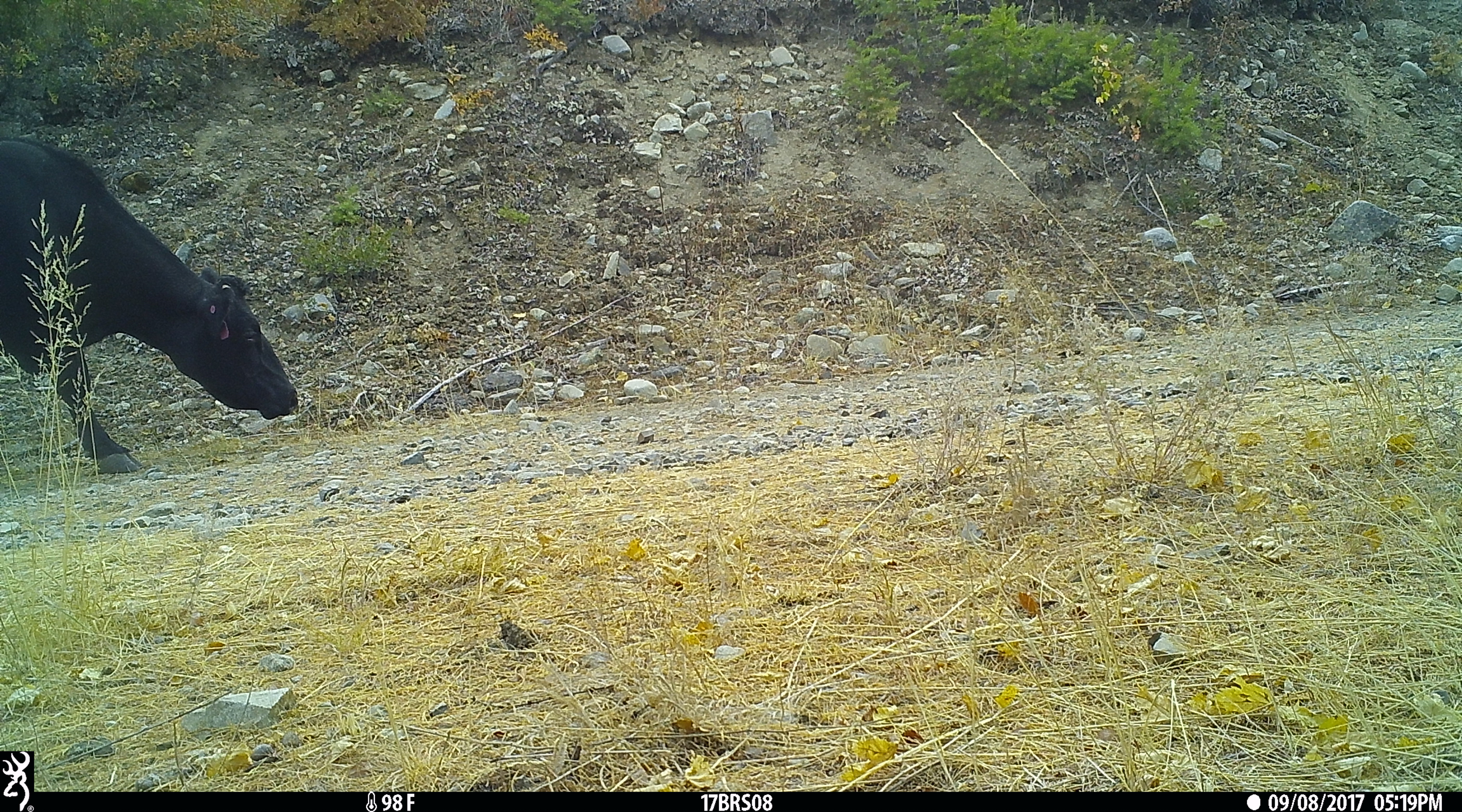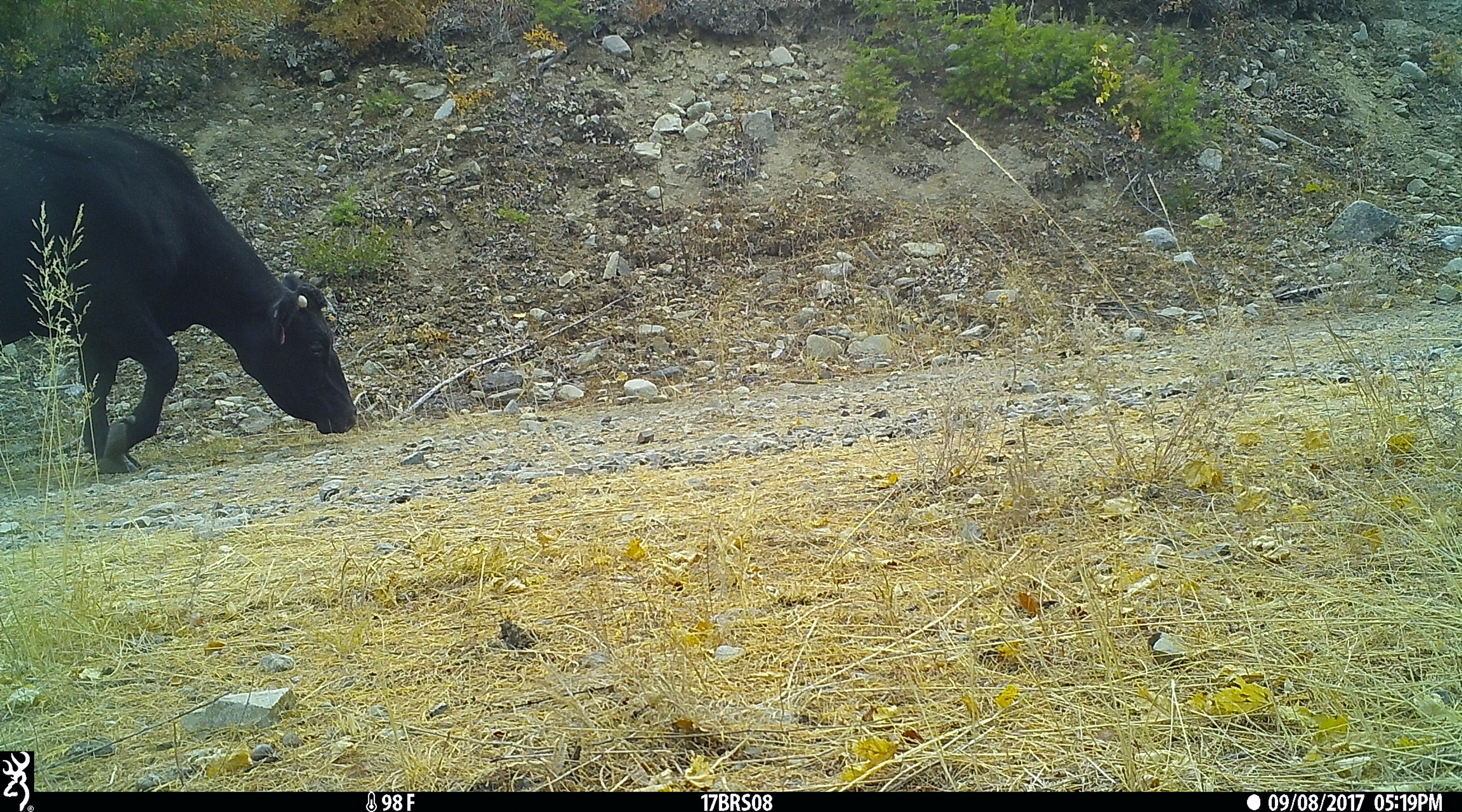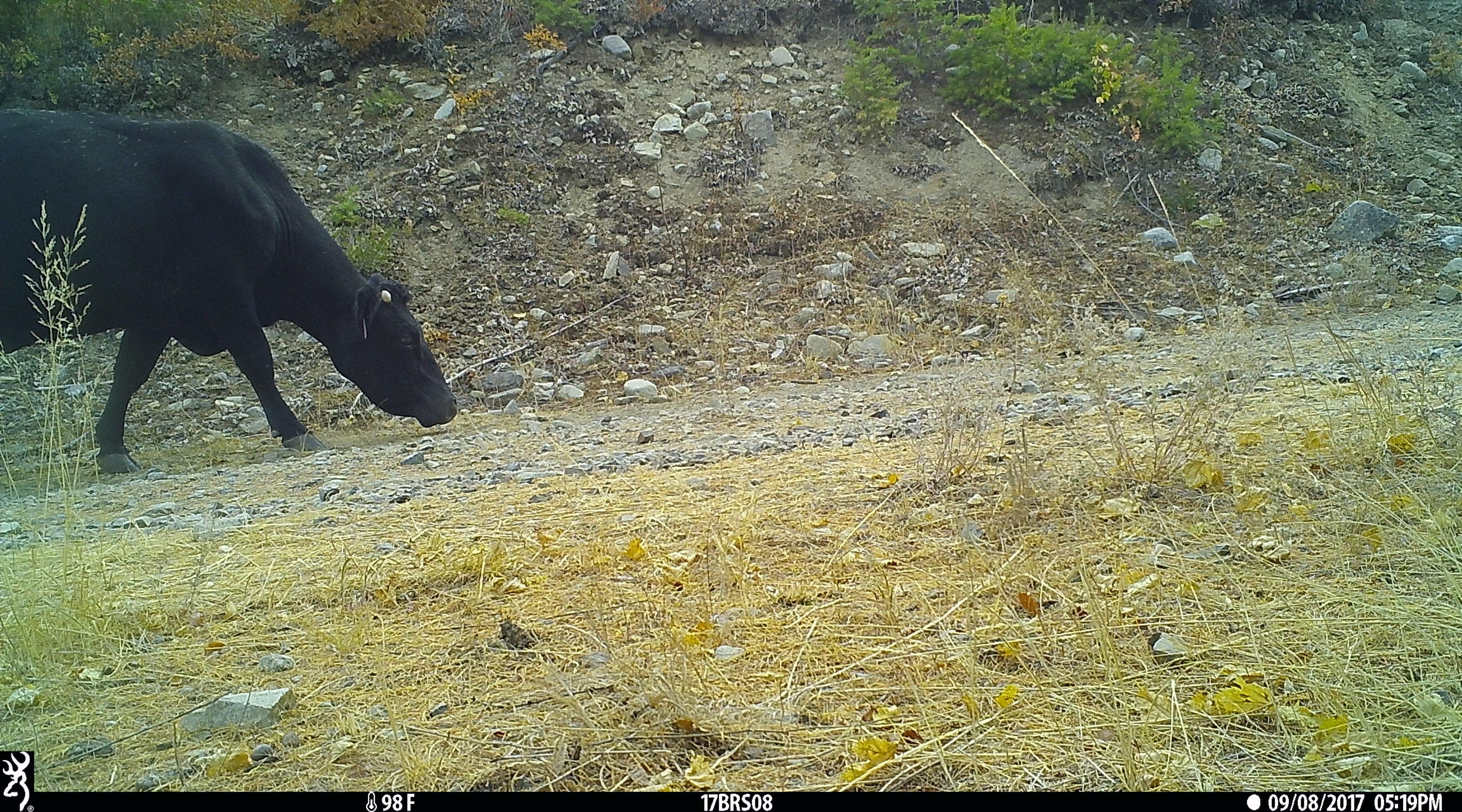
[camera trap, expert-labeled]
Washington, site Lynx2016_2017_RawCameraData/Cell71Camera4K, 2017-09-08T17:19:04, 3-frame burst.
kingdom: Animalia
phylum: Chordata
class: Mammalia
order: Artiodactyla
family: Bovidae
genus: Bos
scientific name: Bos taurus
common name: domestic cattle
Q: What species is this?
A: Domestic cattle (Bos taurus).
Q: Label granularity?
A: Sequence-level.